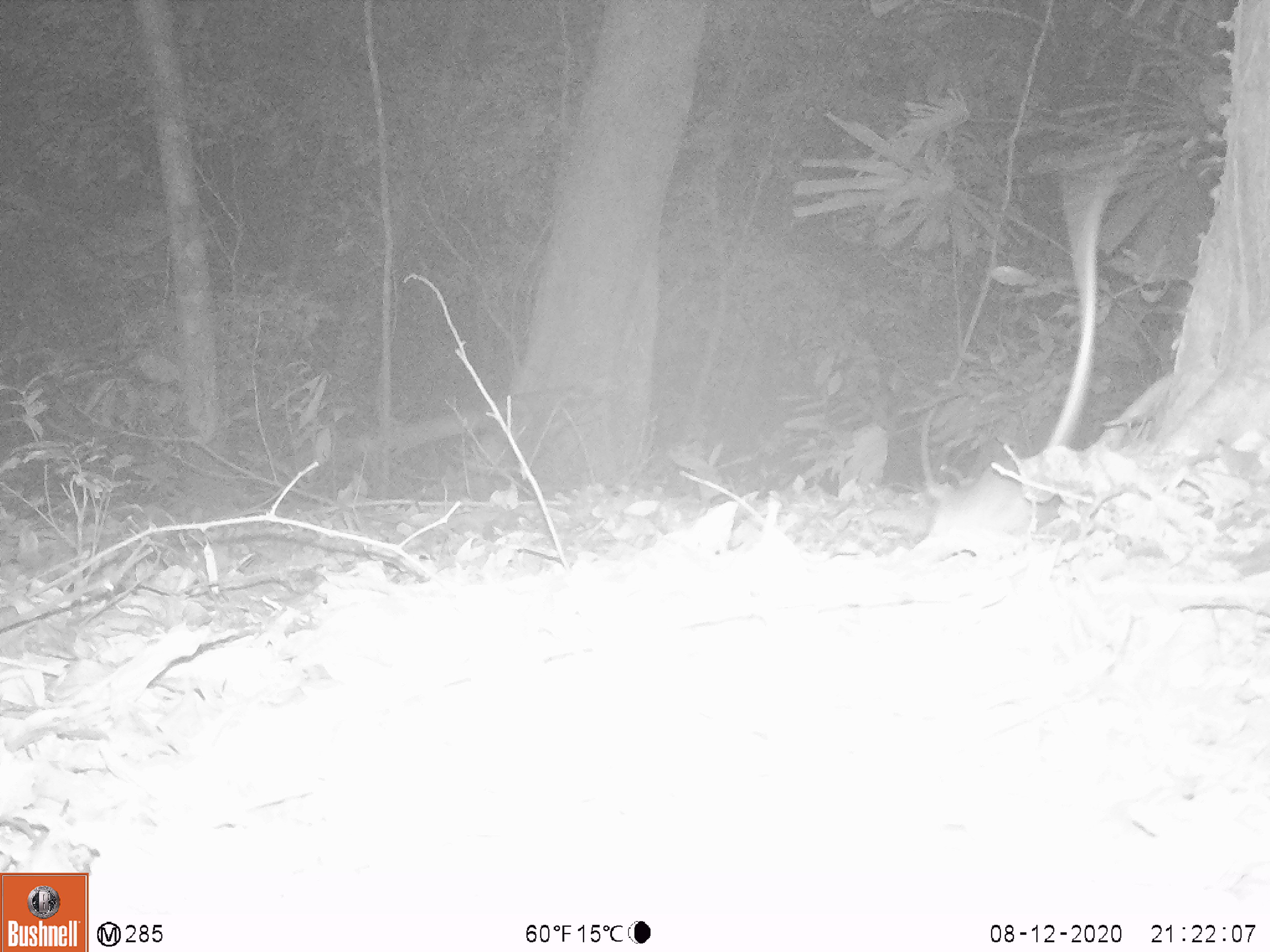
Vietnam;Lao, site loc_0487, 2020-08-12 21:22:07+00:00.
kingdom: Animalia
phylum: Chordata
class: Mammalia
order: Rodentia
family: Muridae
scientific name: Muridae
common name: old-world mice and rats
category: unidentified murid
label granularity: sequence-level